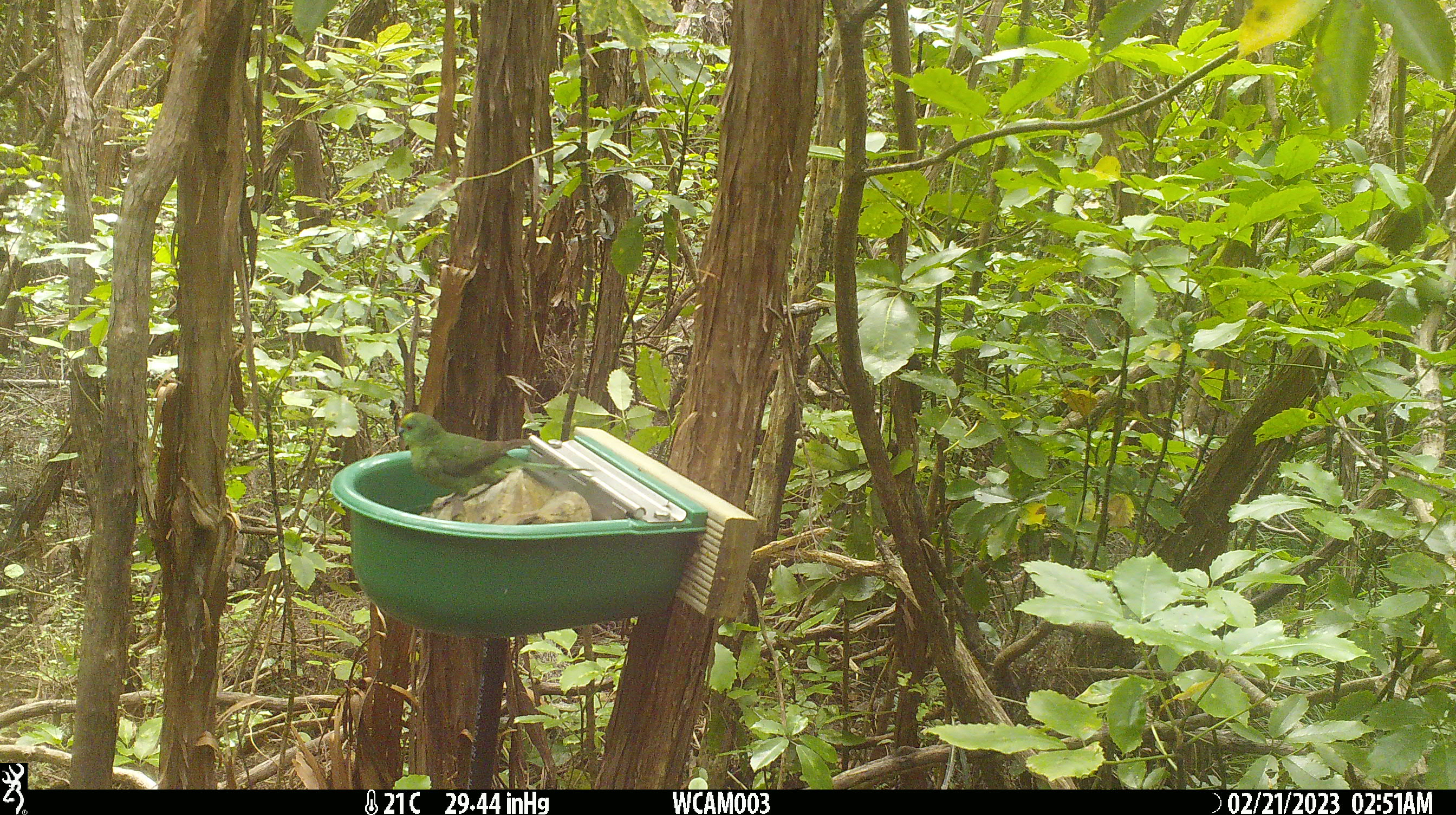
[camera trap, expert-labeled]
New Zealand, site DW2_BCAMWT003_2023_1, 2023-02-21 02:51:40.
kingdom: Animalia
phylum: Chordata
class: Aves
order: Psittaciformes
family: Psittaculidae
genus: Cyanoramphus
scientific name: Cyanoramphus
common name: parakeet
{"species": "parakeet (Cyanoramphus)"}